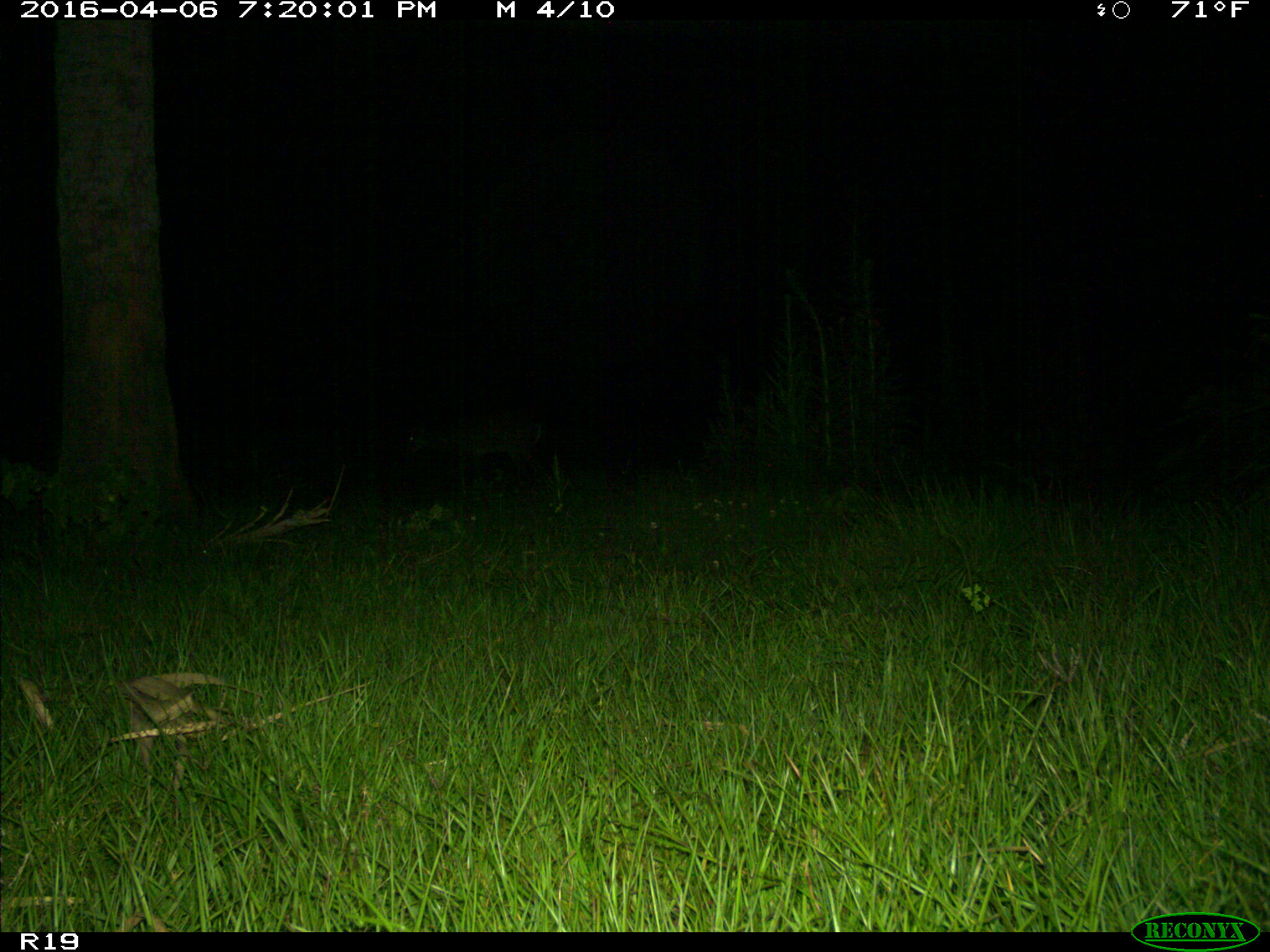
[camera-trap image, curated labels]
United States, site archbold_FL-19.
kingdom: Animalia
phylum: Chordata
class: Mammalia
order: Artiodactyla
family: Cervidae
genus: Odocoileus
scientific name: Odocoileus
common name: deer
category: unidentified deer